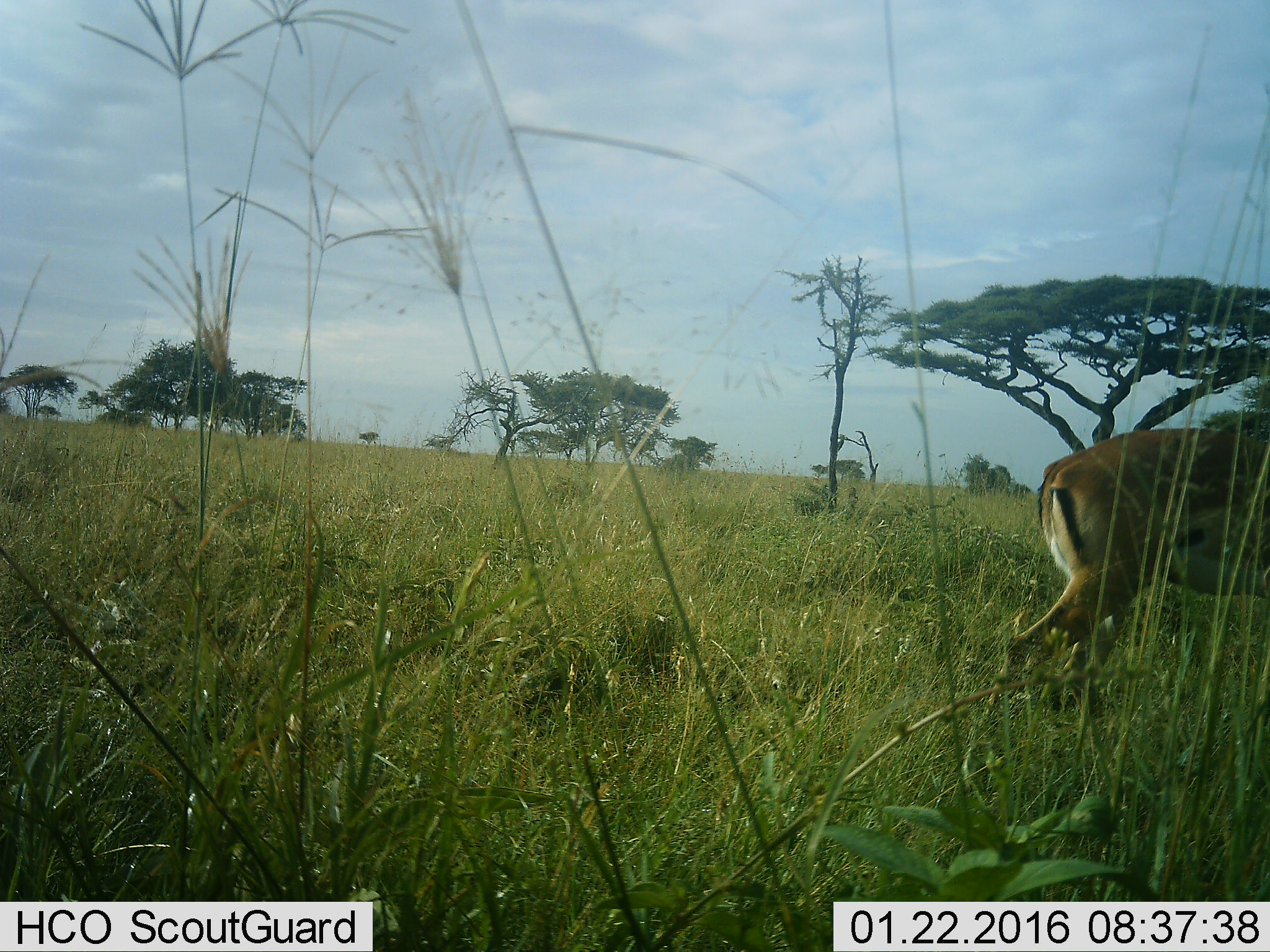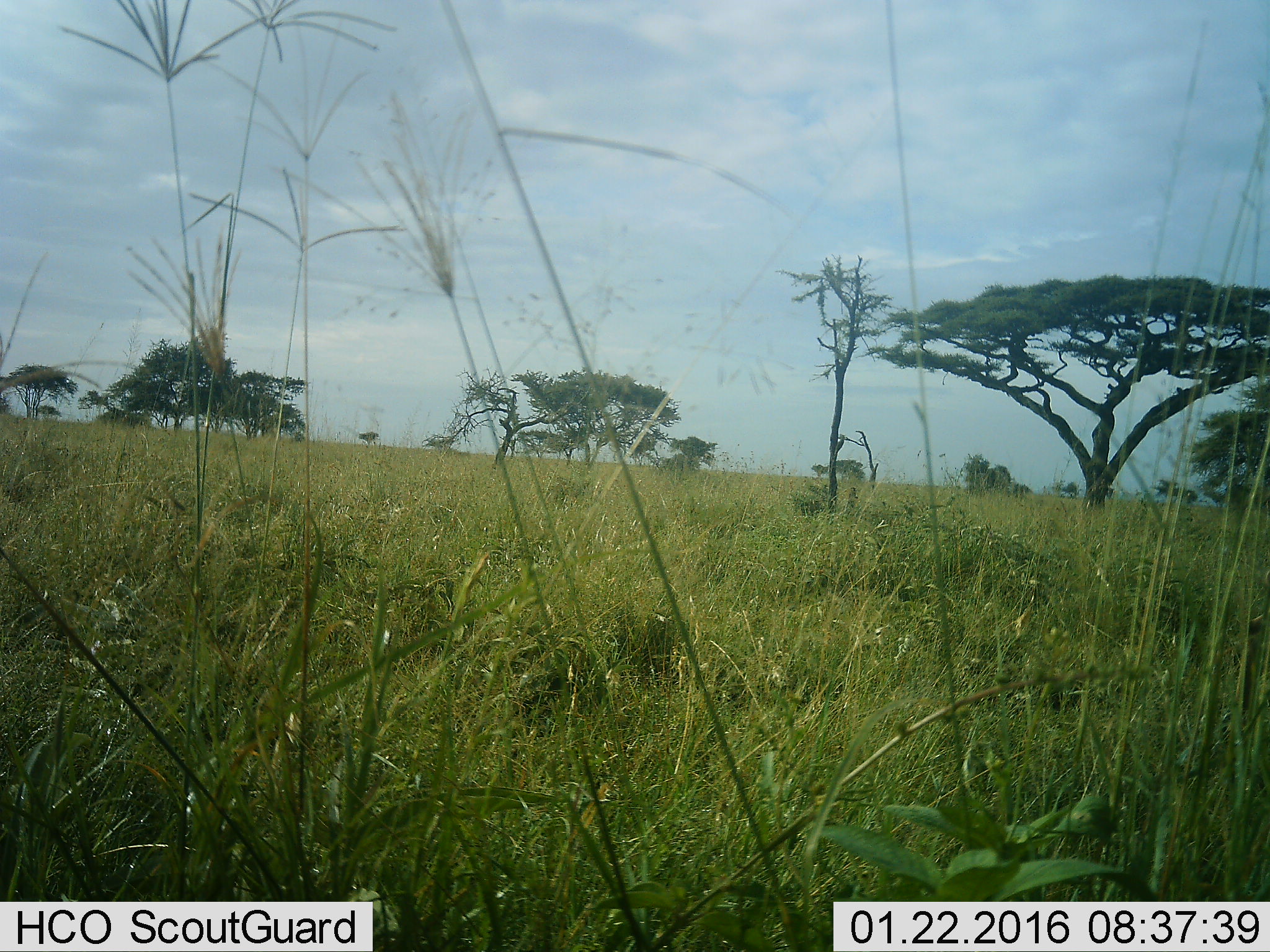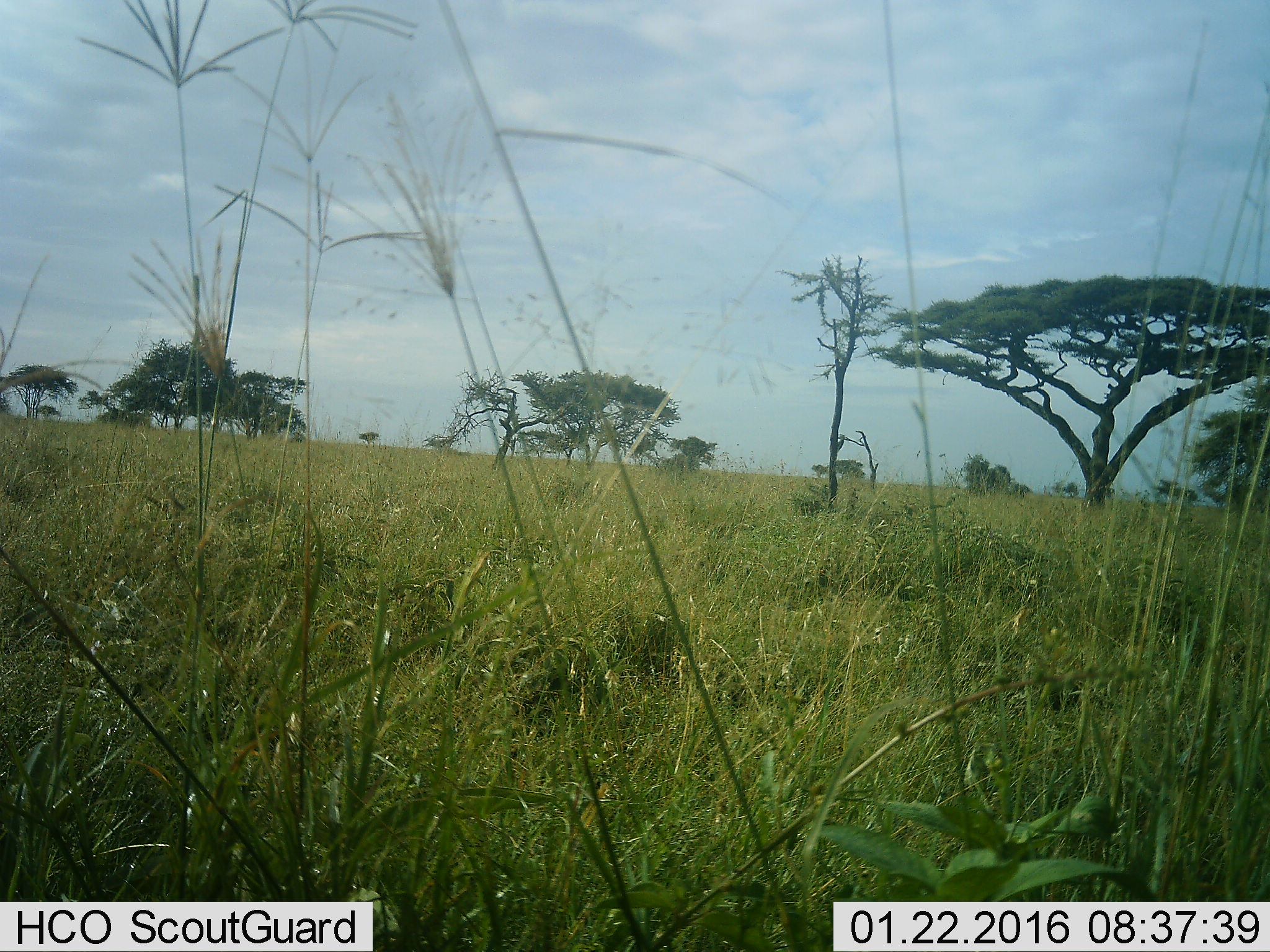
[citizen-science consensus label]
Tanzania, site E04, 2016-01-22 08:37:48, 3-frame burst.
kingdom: Animalia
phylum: Chordata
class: Mammalia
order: Artiodactyla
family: Bovidae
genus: Aepyceros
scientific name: Aepyceros melampus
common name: impala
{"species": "impala (Aepyceros melampus)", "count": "1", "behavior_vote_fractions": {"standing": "0%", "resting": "0%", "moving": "100%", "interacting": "0%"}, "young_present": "0%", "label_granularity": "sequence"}